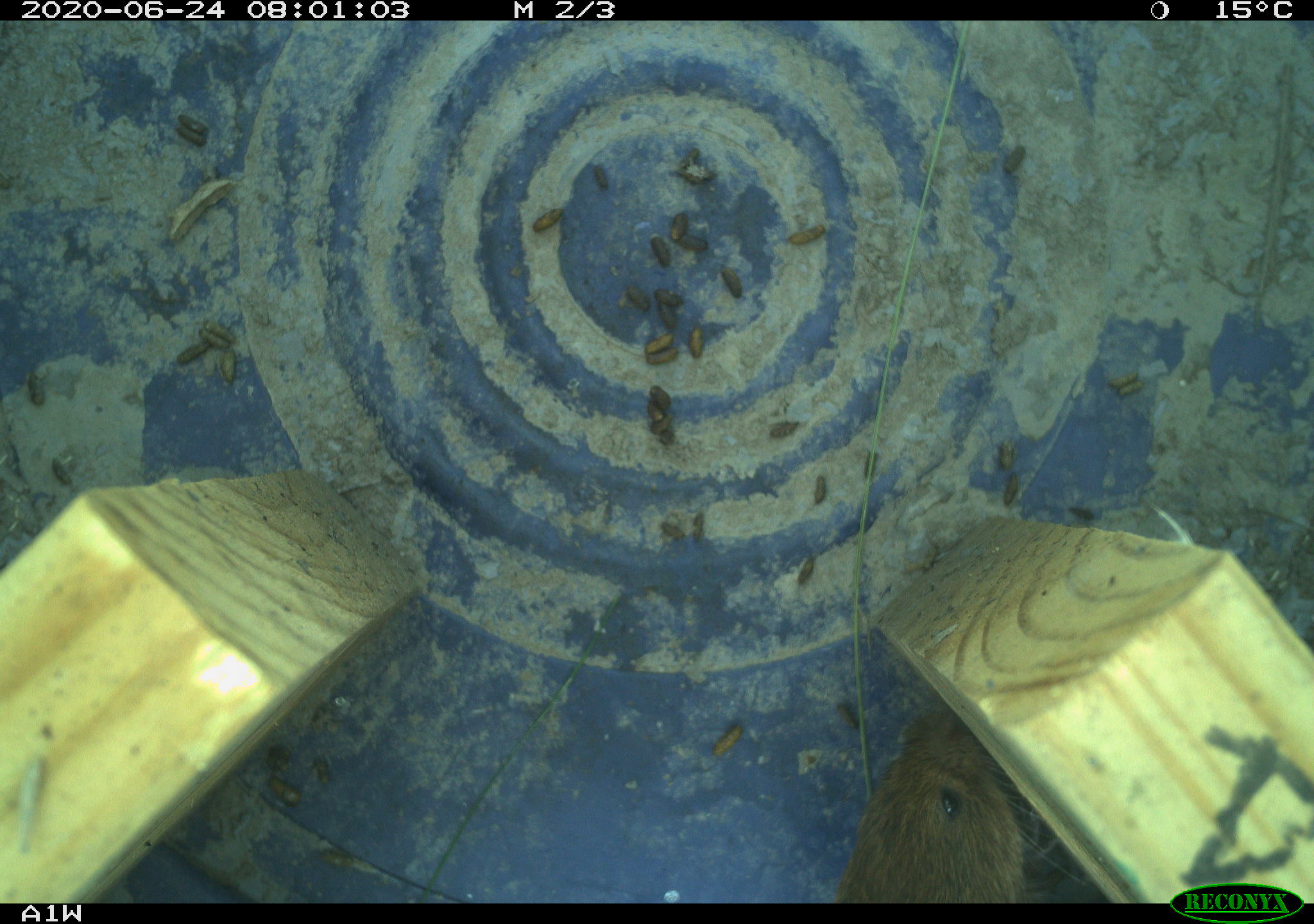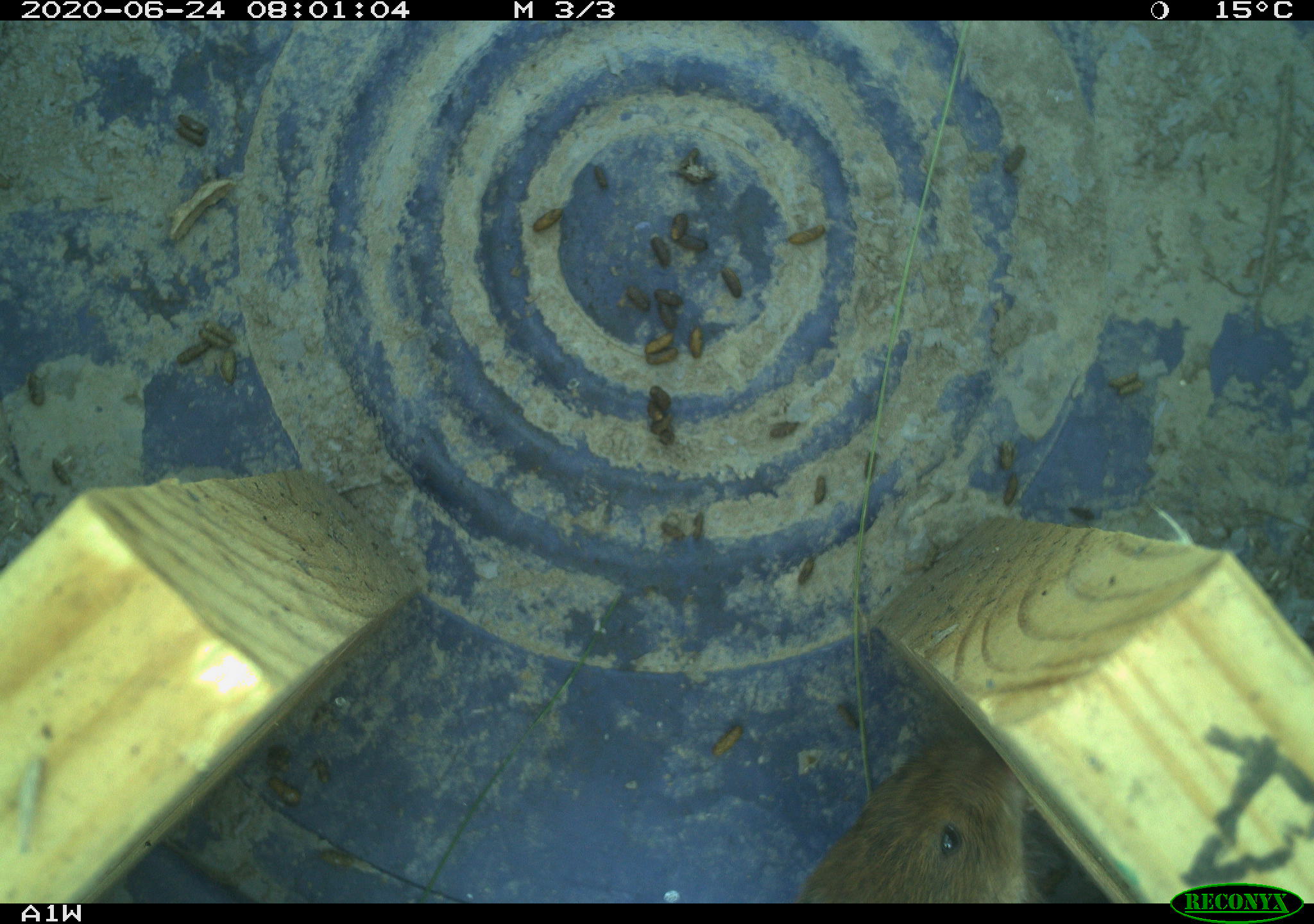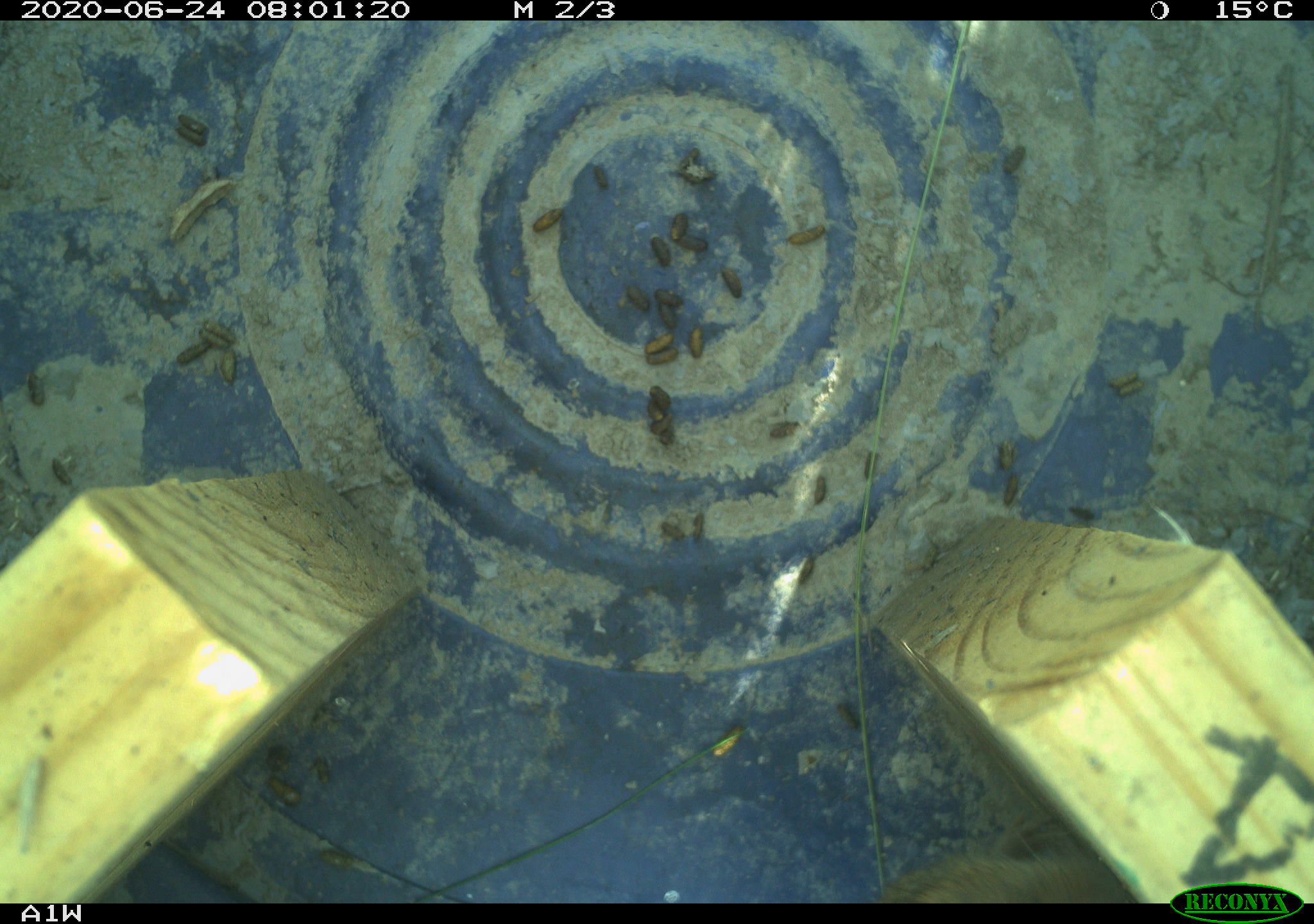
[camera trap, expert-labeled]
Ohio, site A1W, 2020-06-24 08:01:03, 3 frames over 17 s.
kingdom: Animalia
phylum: Chordata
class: Mammalia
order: Rodentia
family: Cricetidae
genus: Microtus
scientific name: Microtus pennsylvanicus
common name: meadow vole